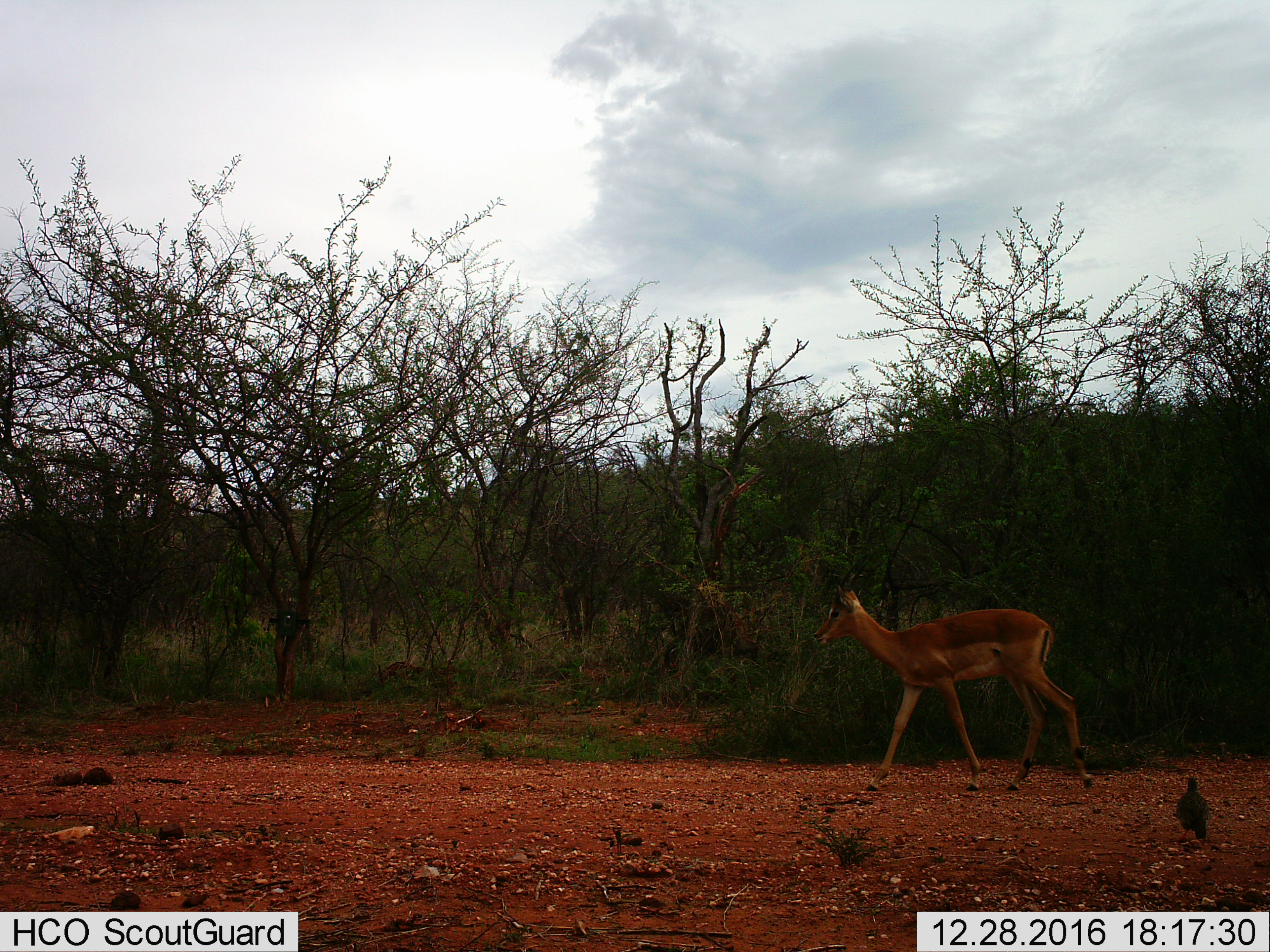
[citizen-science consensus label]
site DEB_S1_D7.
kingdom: Animalia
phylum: Chordata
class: Mammalia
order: Artiodactyla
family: Bovidae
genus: Aepyceros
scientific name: Aepyceros melampus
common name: impala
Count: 1.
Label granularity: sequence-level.